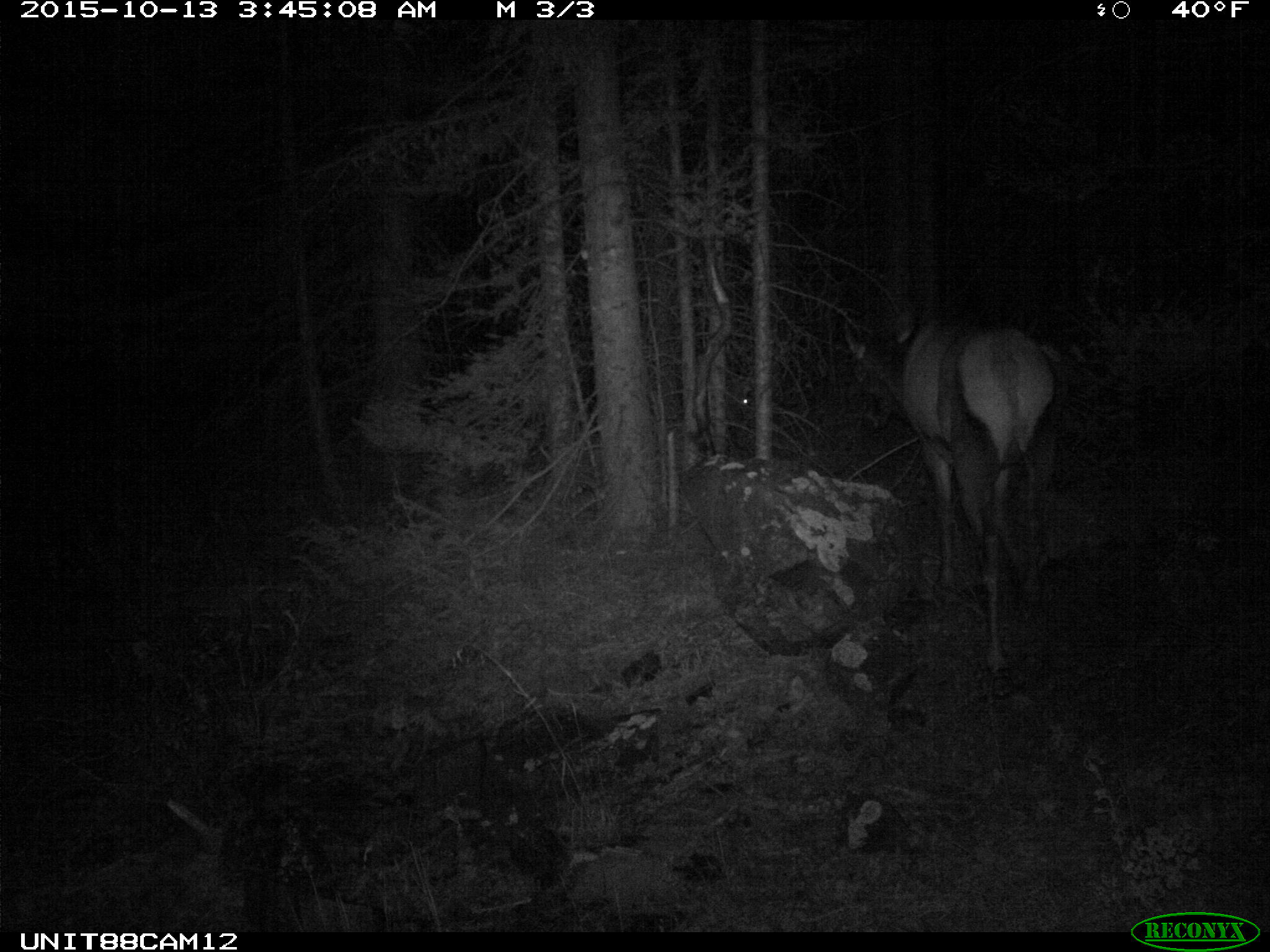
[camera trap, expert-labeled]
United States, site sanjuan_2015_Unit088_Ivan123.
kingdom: Animalia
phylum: Chordata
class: Mammalia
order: Artiodactyla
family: Cervidae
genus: Cervus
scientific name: Cervus elaphus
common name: red deer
Cervus elaphus (red deer).